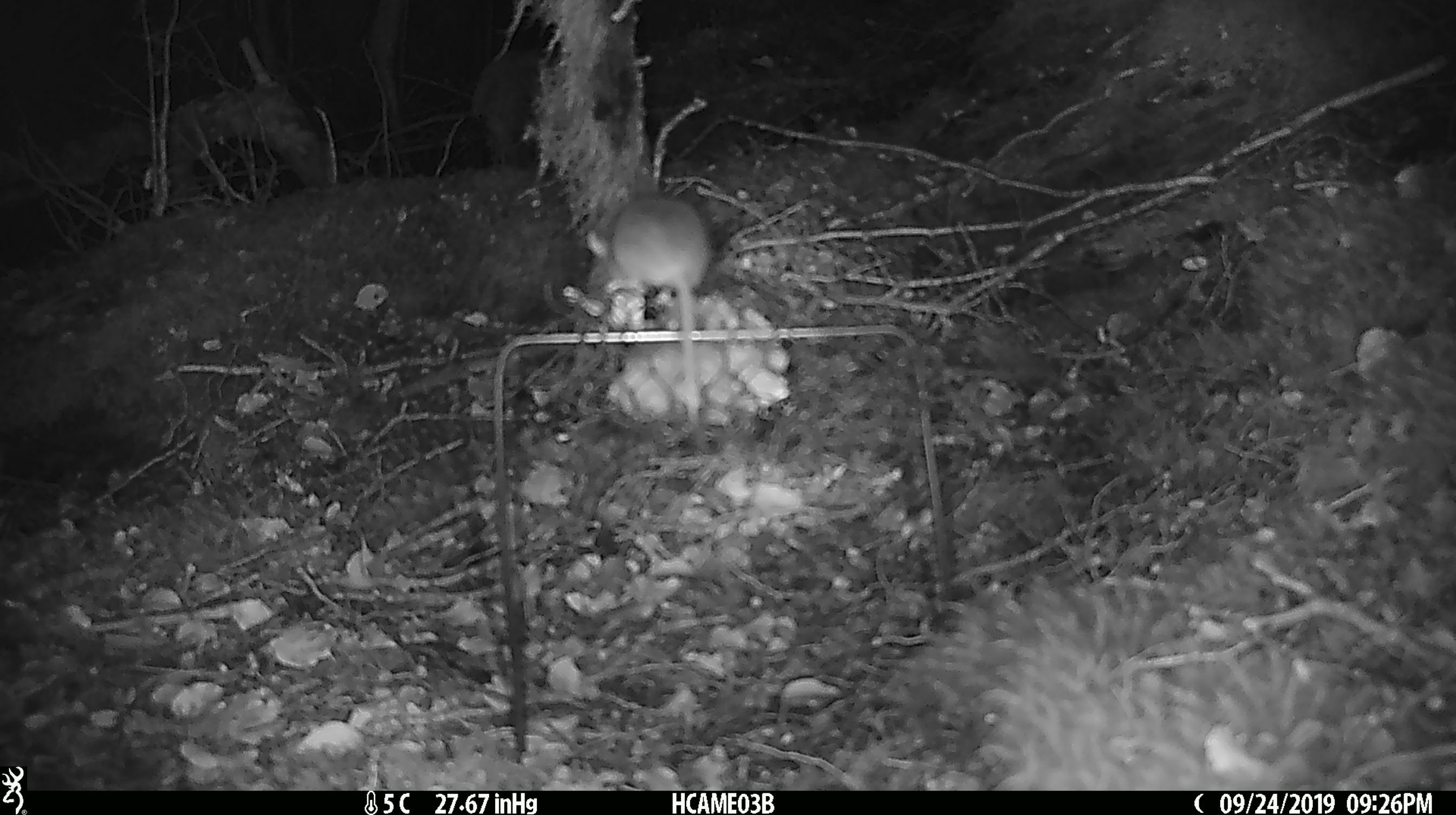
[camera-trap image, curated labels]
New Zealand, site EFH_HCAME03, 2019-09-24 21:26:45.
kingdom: Animalia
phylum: Chordata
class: Mammalia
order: Rodentia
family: Muridae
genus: Mus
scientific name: Mus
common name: mouse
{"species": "mouse (Mus)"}